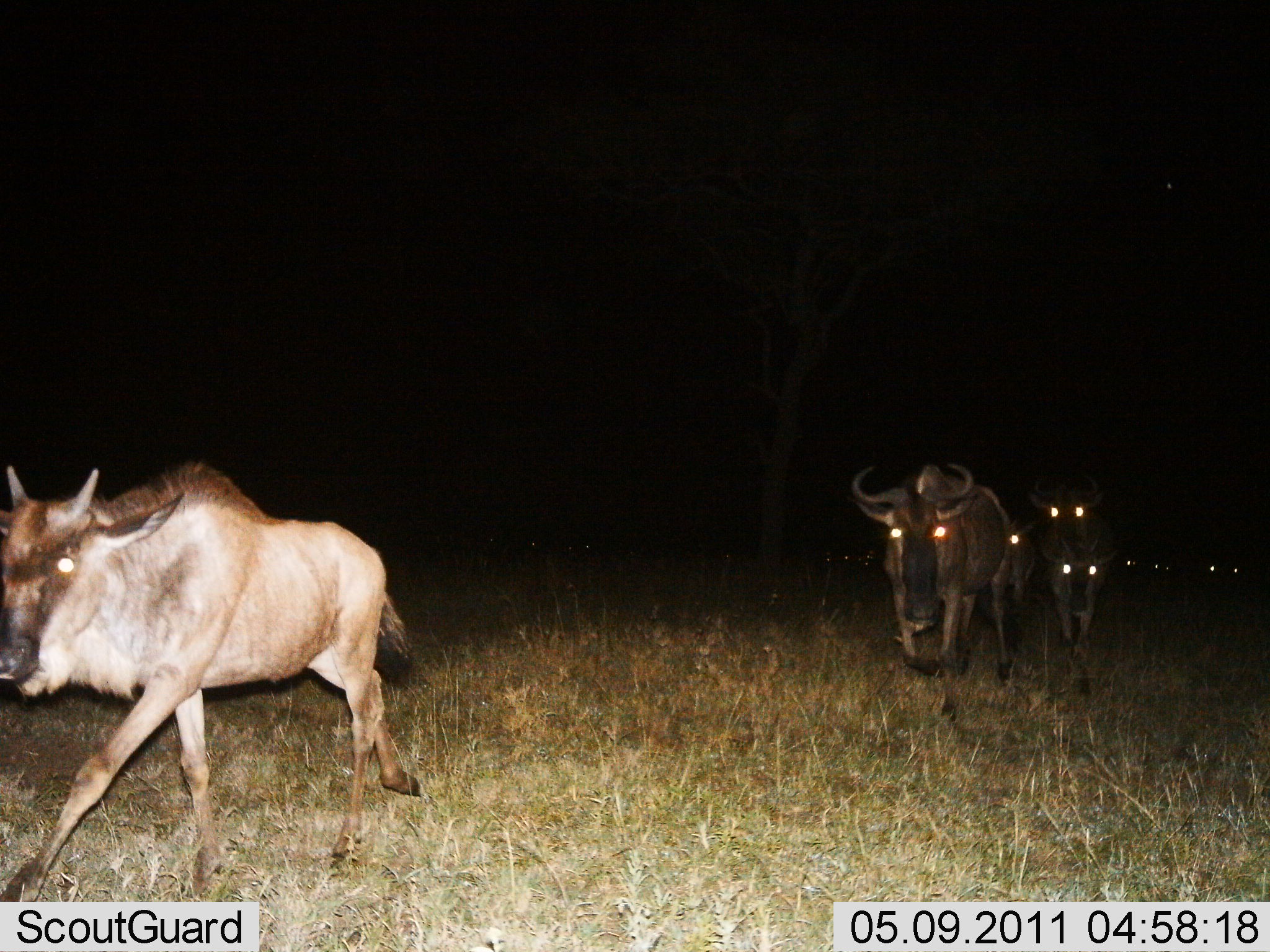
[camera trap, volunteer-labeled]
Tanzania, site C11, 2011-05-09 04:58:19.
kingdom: Animalia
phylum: Chordata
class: Mammalia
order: Artiodactyla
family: Bovidae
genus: Connochaetes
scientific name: Connochaetes taurinus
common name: blue wildebeest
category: wildebeest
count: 5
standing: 10%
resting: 0%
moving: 80%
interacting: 0%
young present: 30%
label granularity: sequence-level